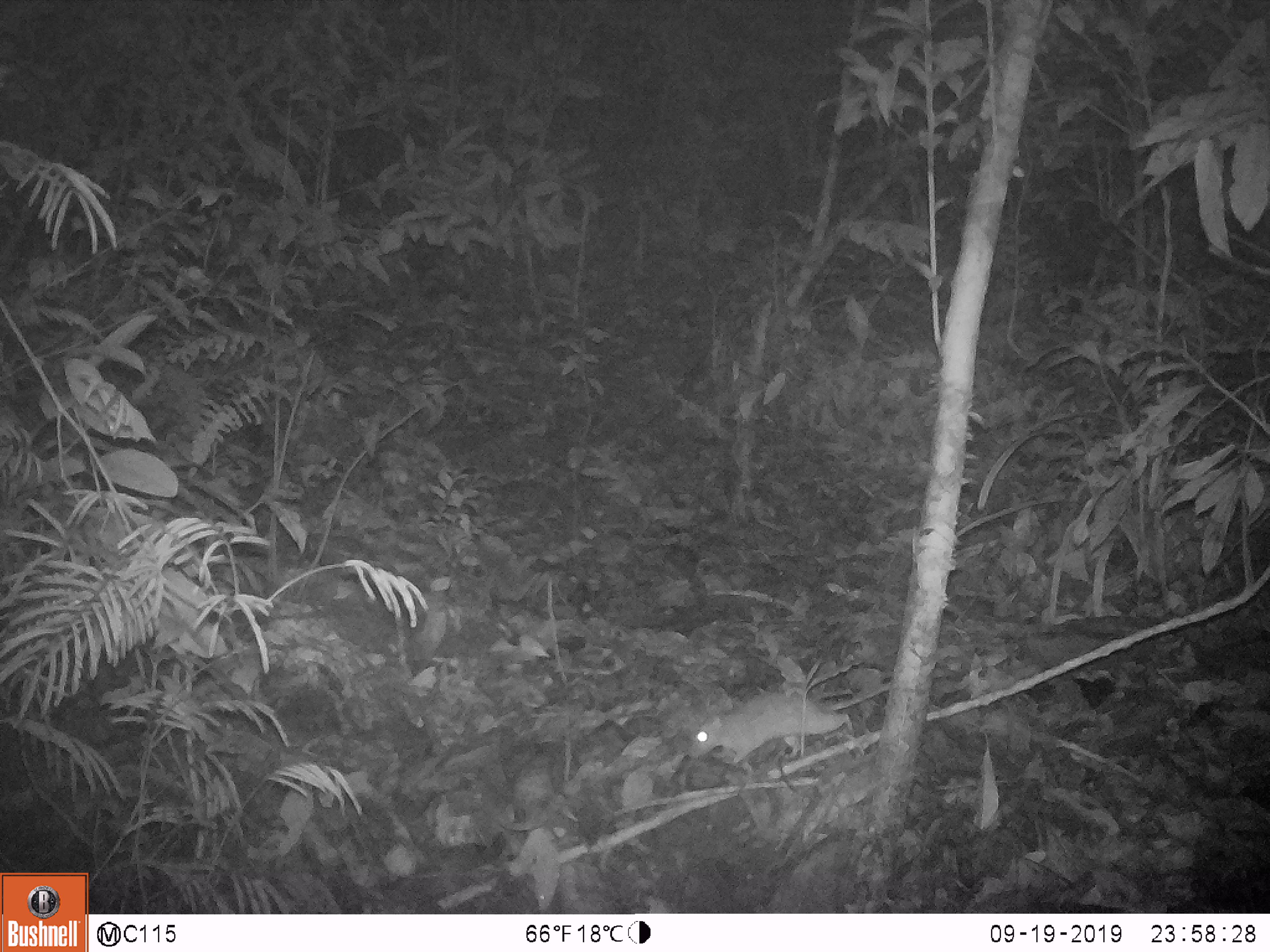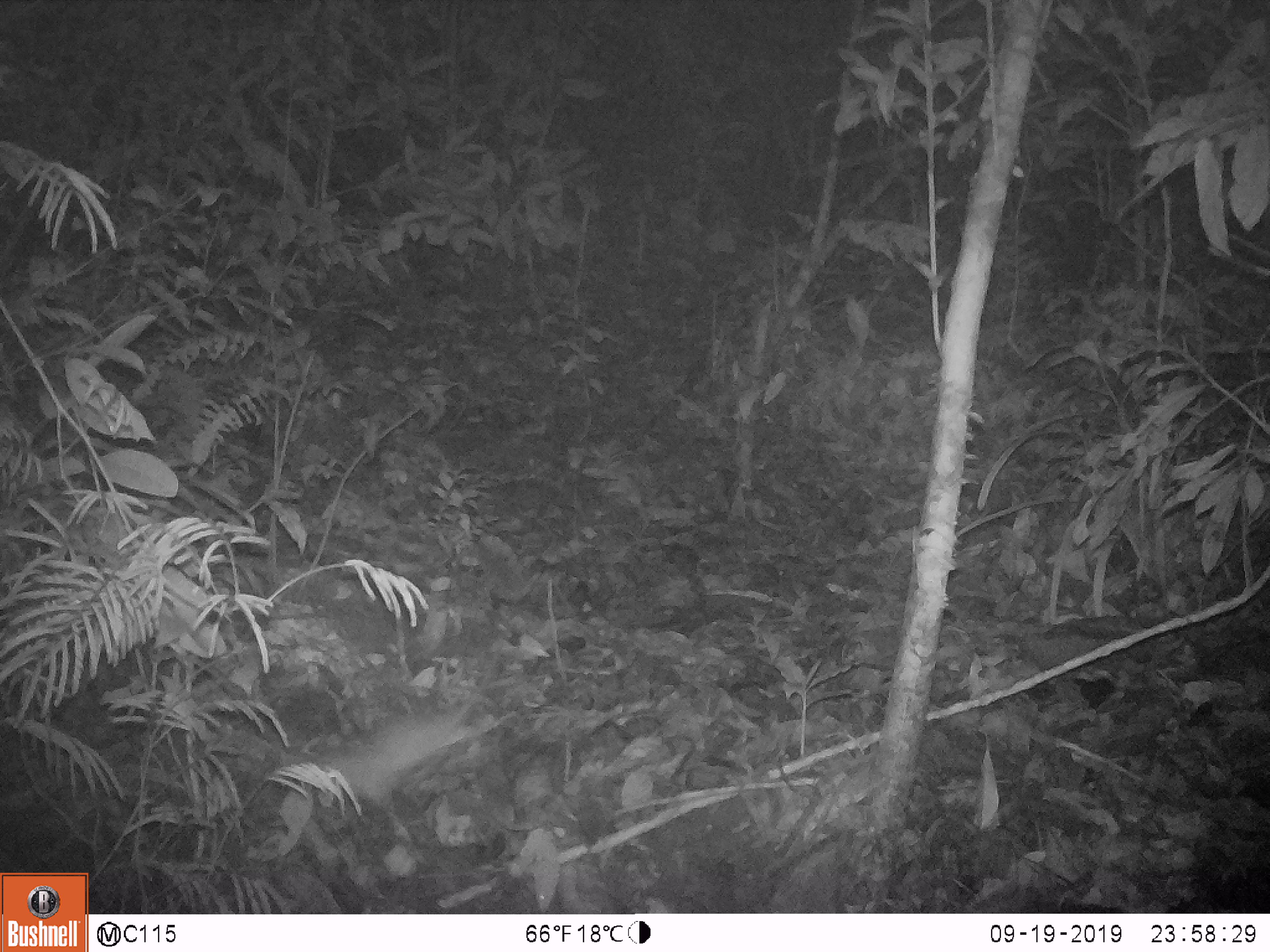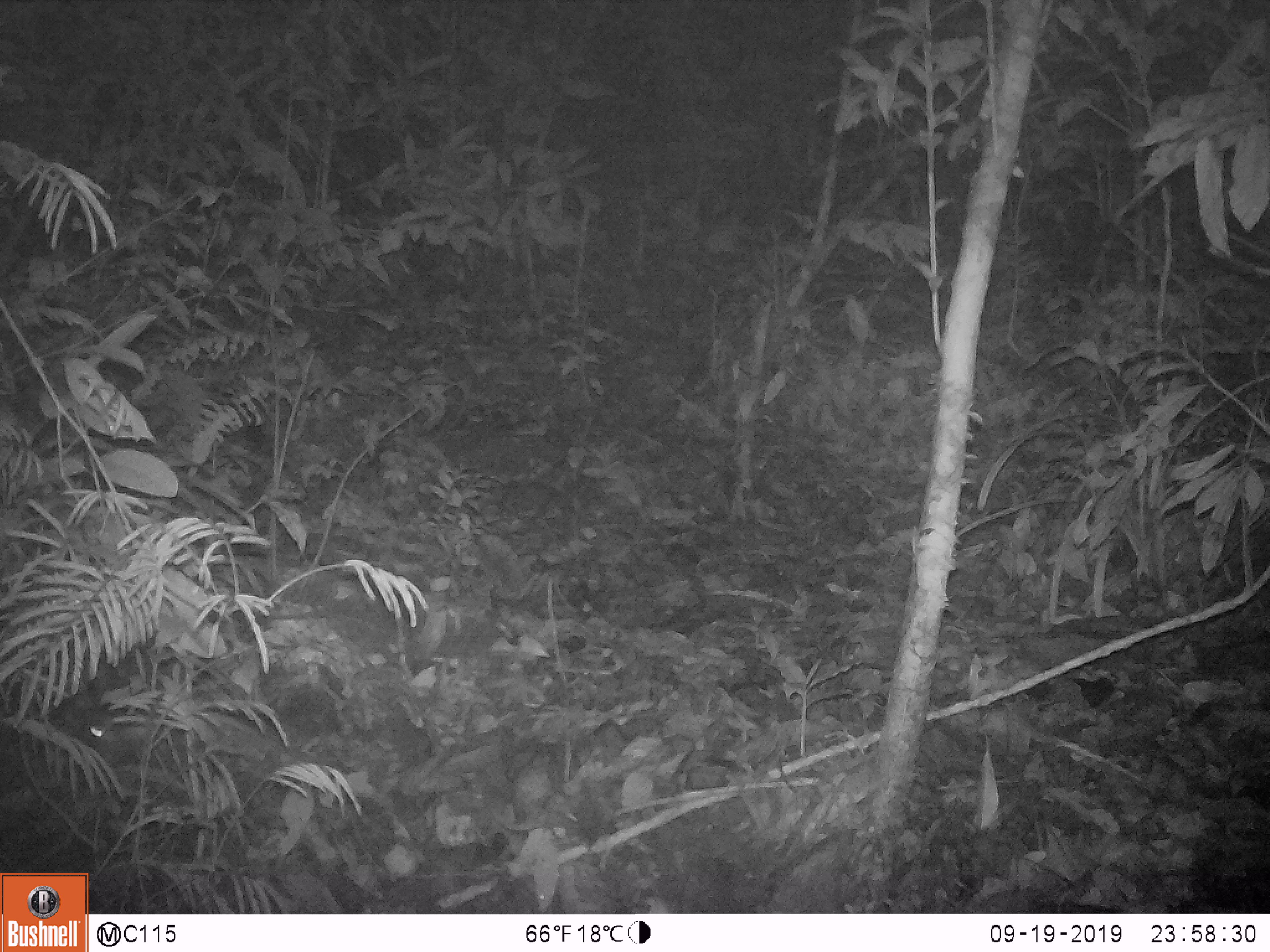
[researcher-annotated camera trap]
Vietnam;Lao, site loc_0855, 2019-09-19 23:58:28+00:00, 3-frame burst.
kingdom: Animalia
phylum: Chordata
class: Mammalia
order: Rodentia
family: Muridae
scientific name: Muridae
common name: old-world mice and rats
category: unidentified murid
Unidentified murid (old-world mice and rats) (Muridae). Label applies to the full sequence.